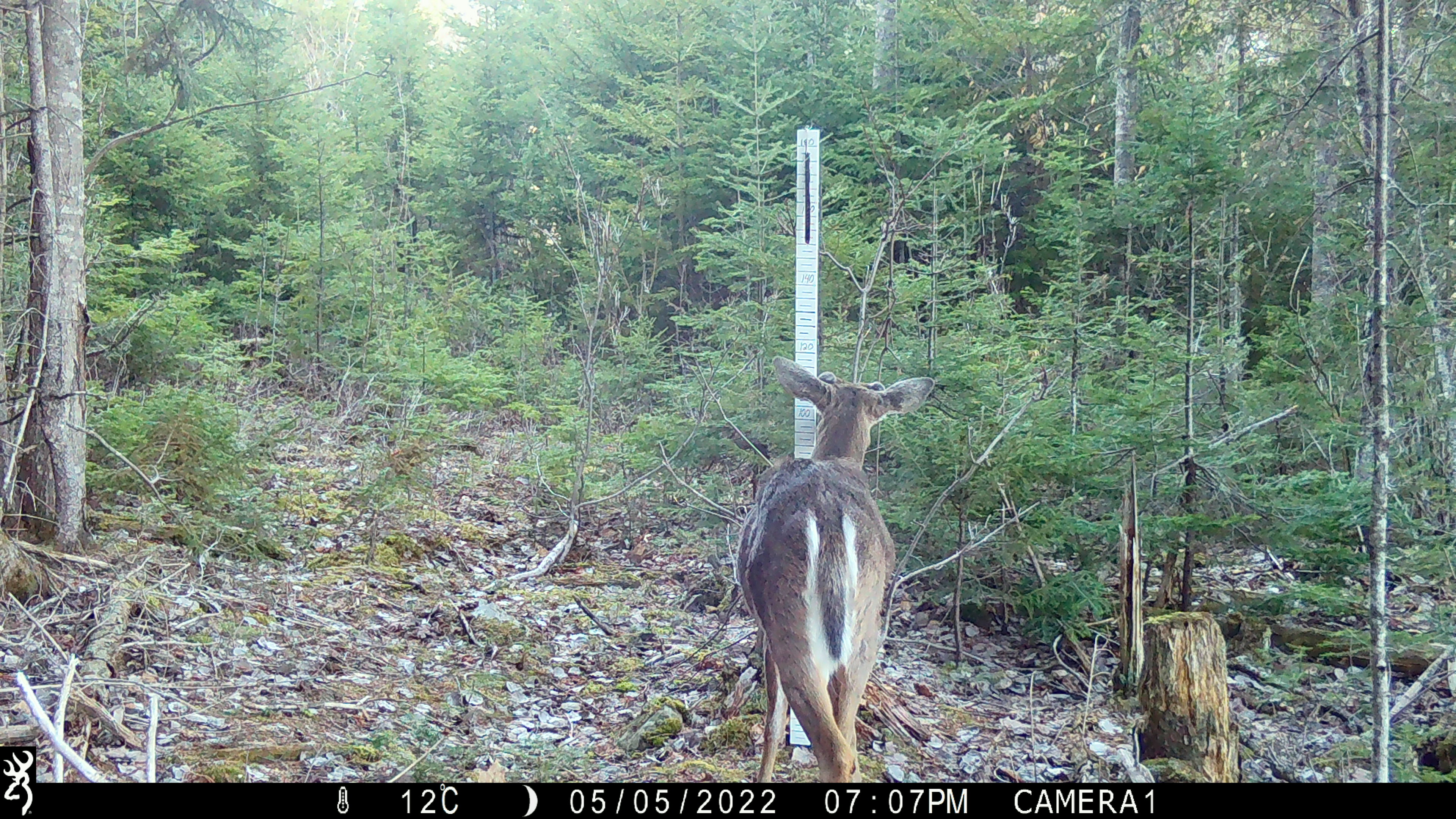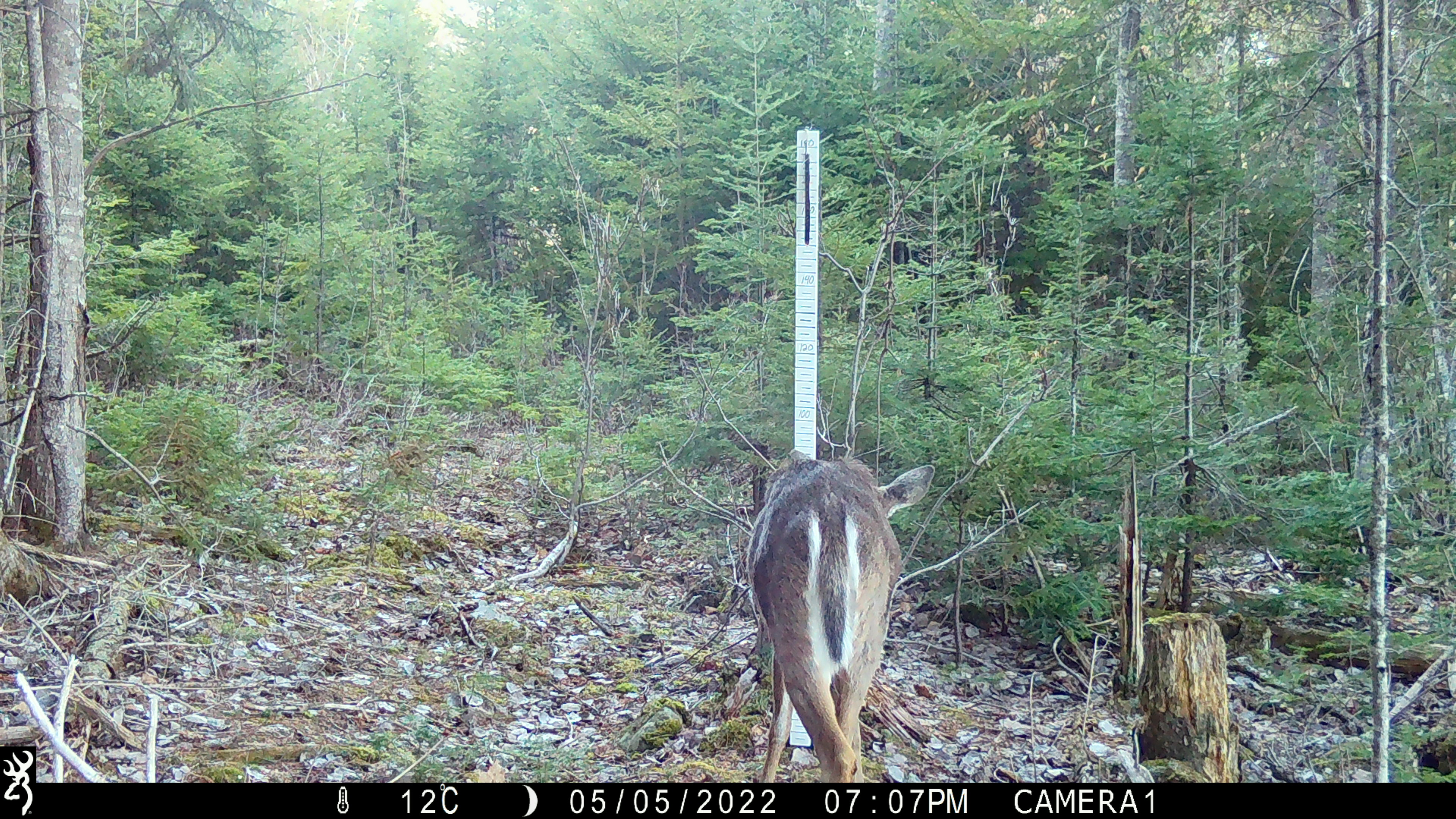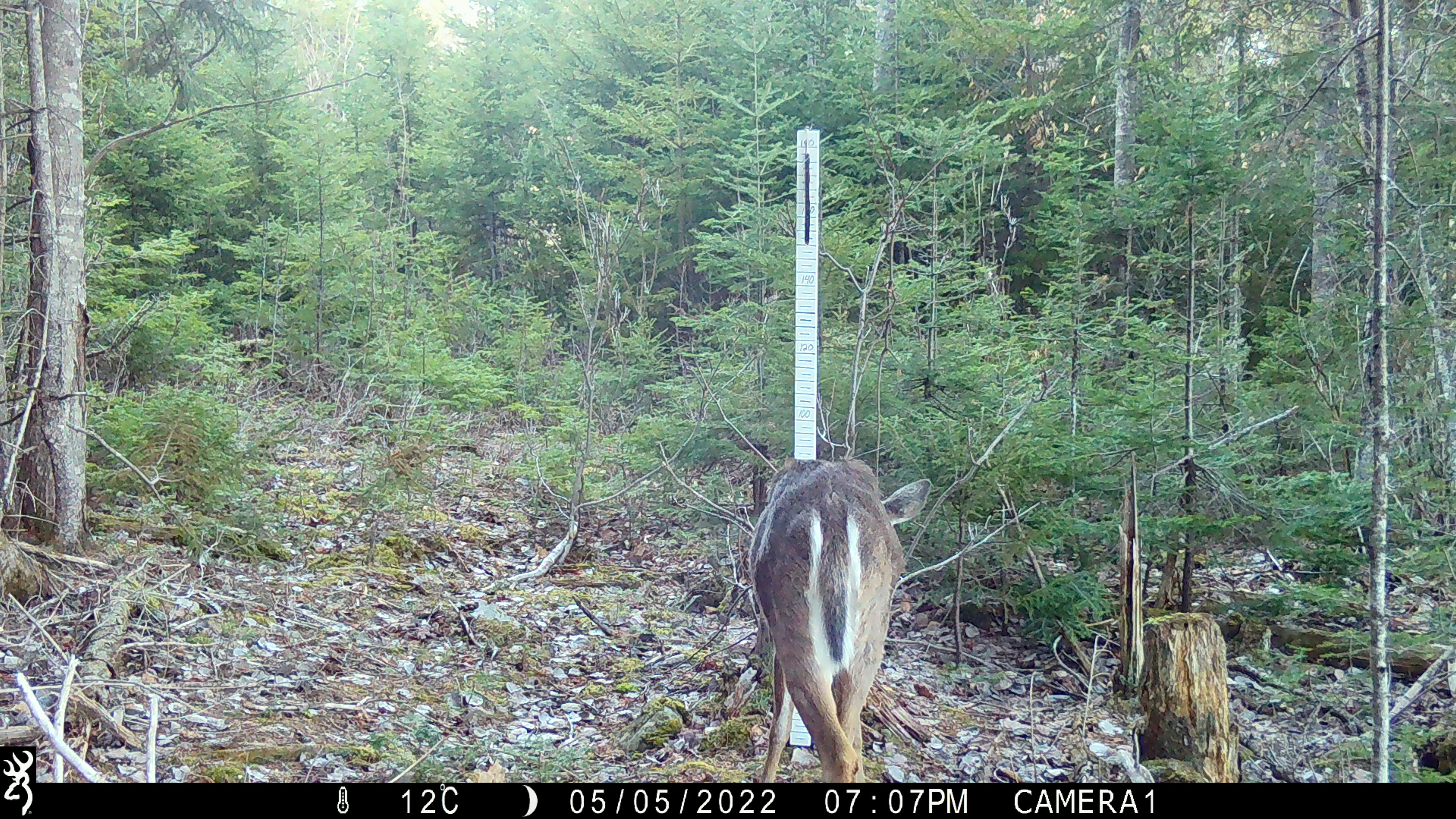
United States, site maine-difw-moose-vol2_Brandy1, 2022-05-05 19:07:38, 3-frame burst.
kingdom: Animalia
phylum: Chordata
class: Mammalia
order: Artiodactyla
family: Cervidae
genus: Odocoileus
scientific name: Odocoileus virginianus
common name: white-tailed deer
White-tailed deer (Odocoileus virginianus).